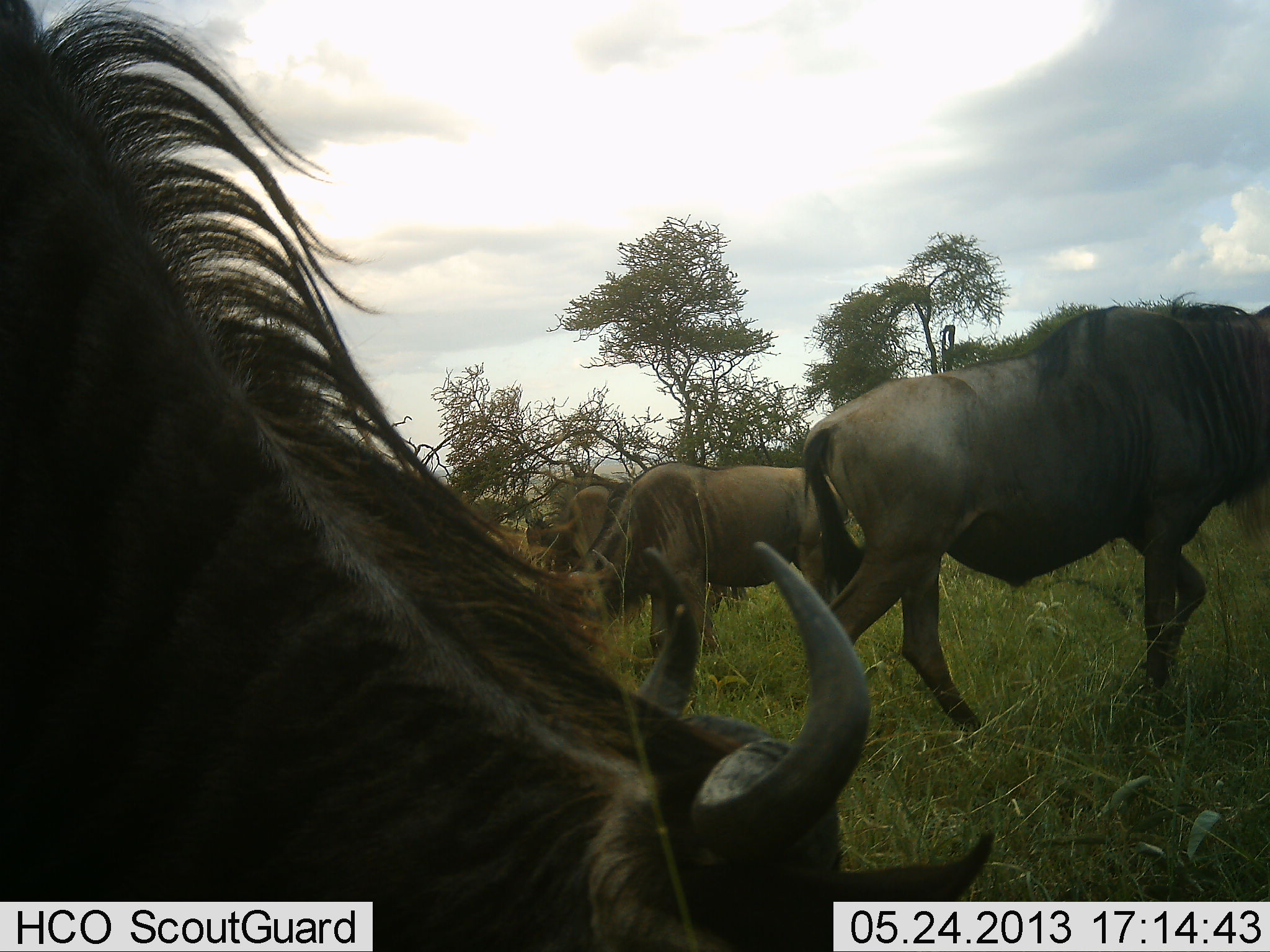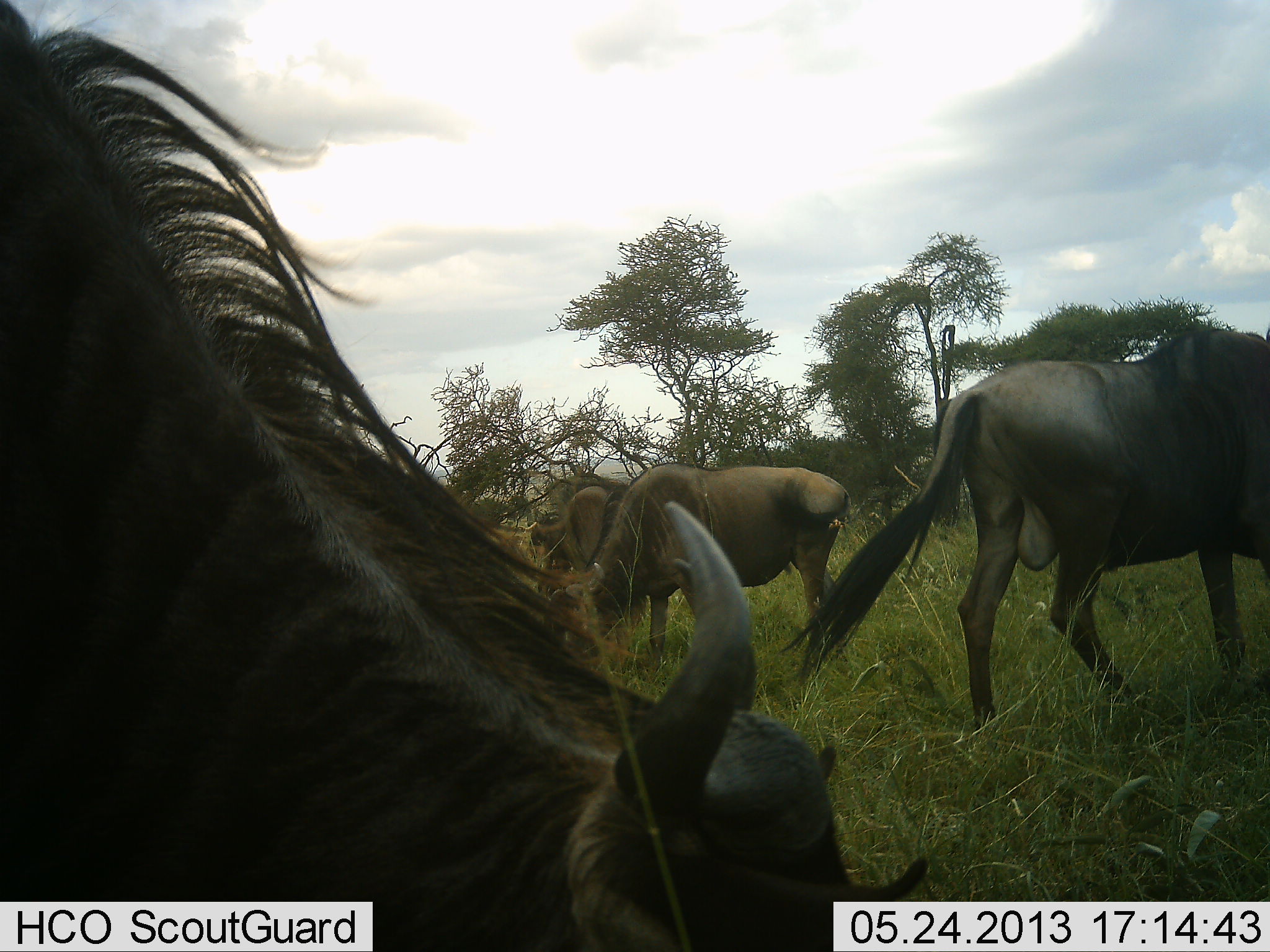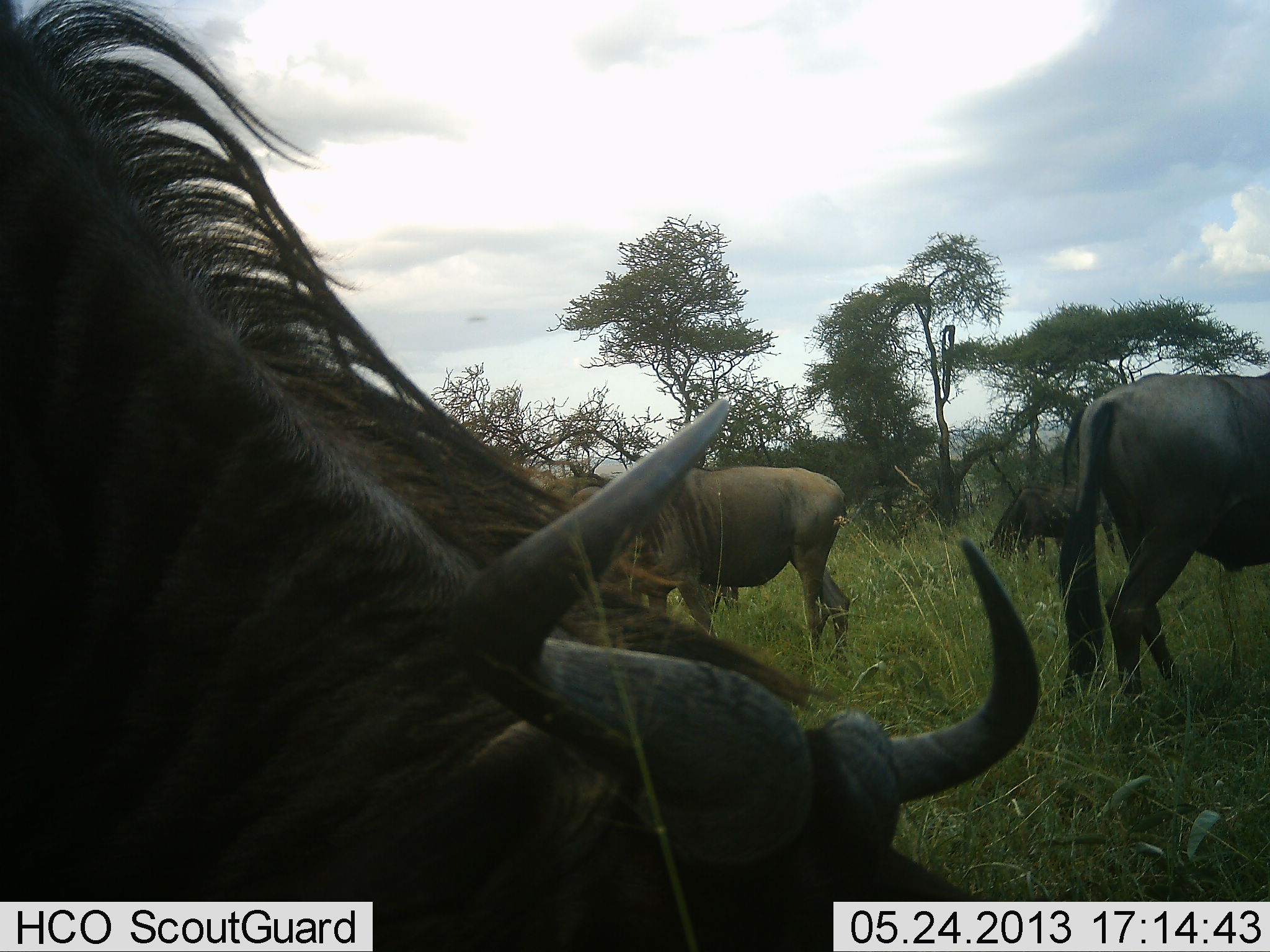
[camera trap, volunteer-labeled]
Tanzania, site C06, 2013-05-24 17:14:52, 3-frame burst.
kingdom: Animalia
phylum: Chordata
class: Mammalia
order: Artiodactyla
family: Bovidae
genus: Connochaetes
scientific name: Connochaetes taurinus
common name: blue wildebeest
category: wildebeest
Wildebeest (blue wildebeest) (Connochaetes taurinus), count 4. Behavior (volunteer vote fractions): standing 58%, resting 6%, moving 68%, interacting 0%. Young present (vote fraction): 0%. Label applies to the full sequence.